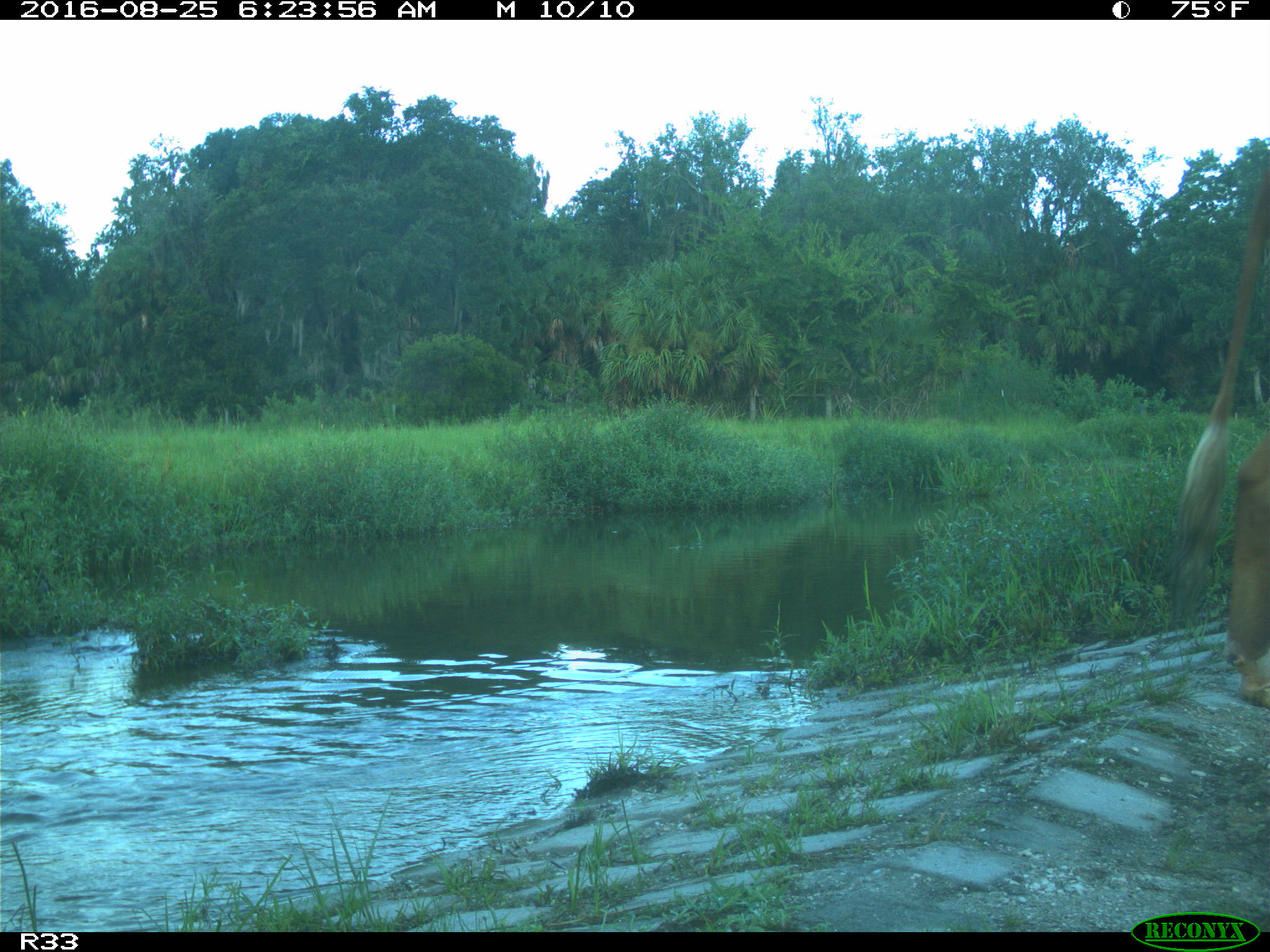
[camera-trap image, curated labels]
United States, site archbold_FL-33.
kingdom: Animalia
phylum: Chordata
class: Mammalia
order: Artiodactyla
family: Bovidae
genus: Bos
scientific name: Bos taurus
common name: domestic cow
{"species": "Bos taurus (domestic cow)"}